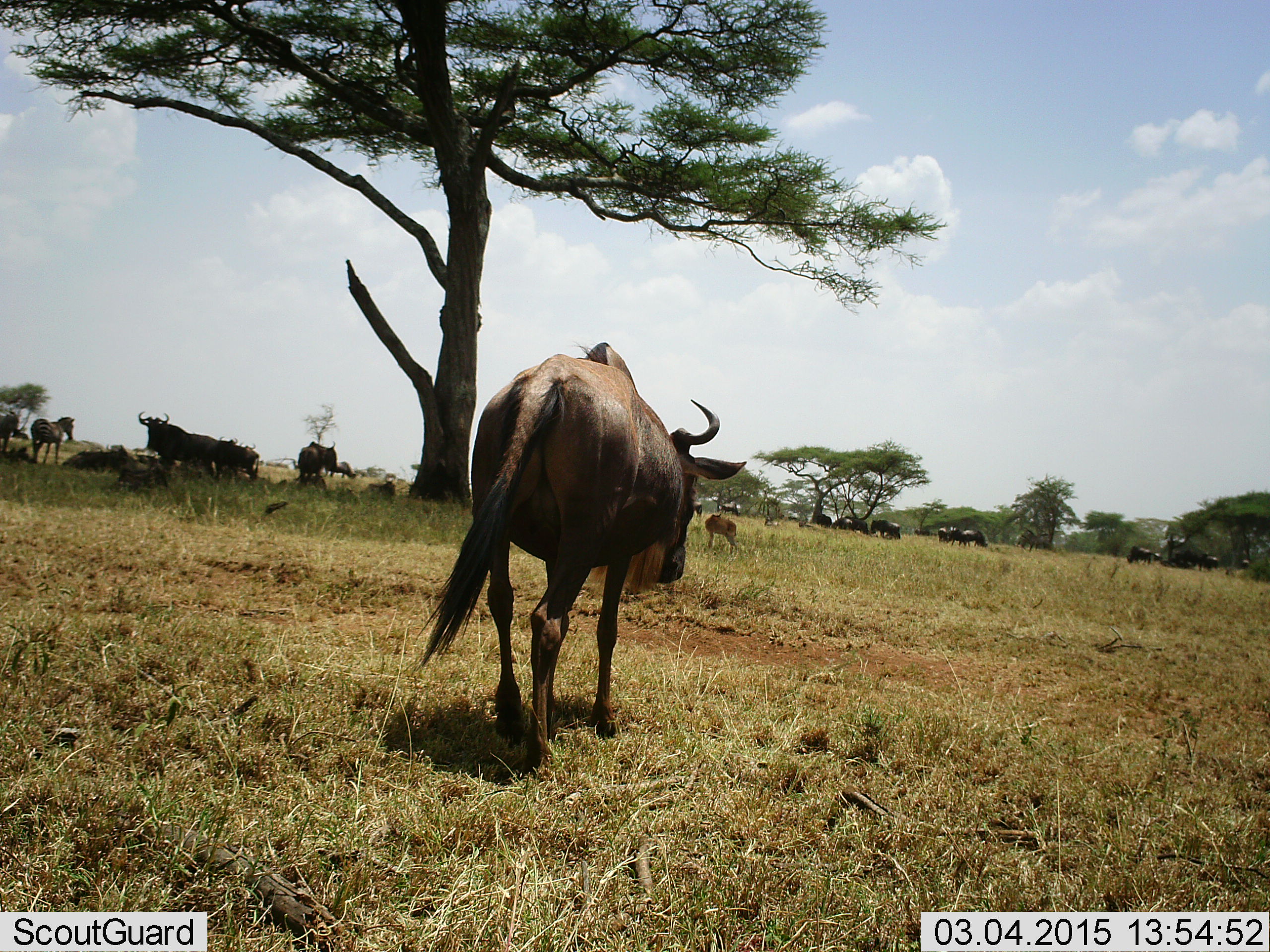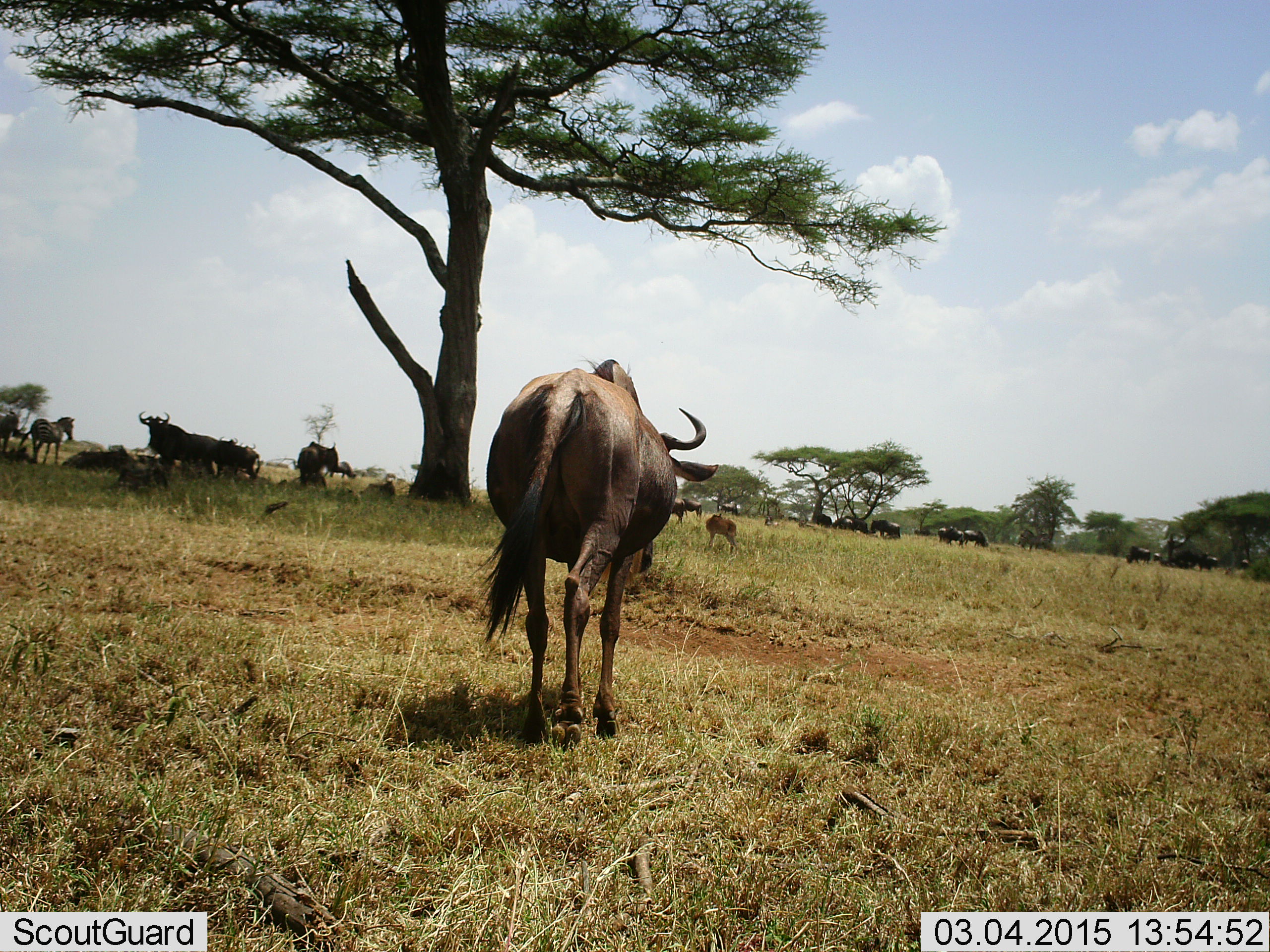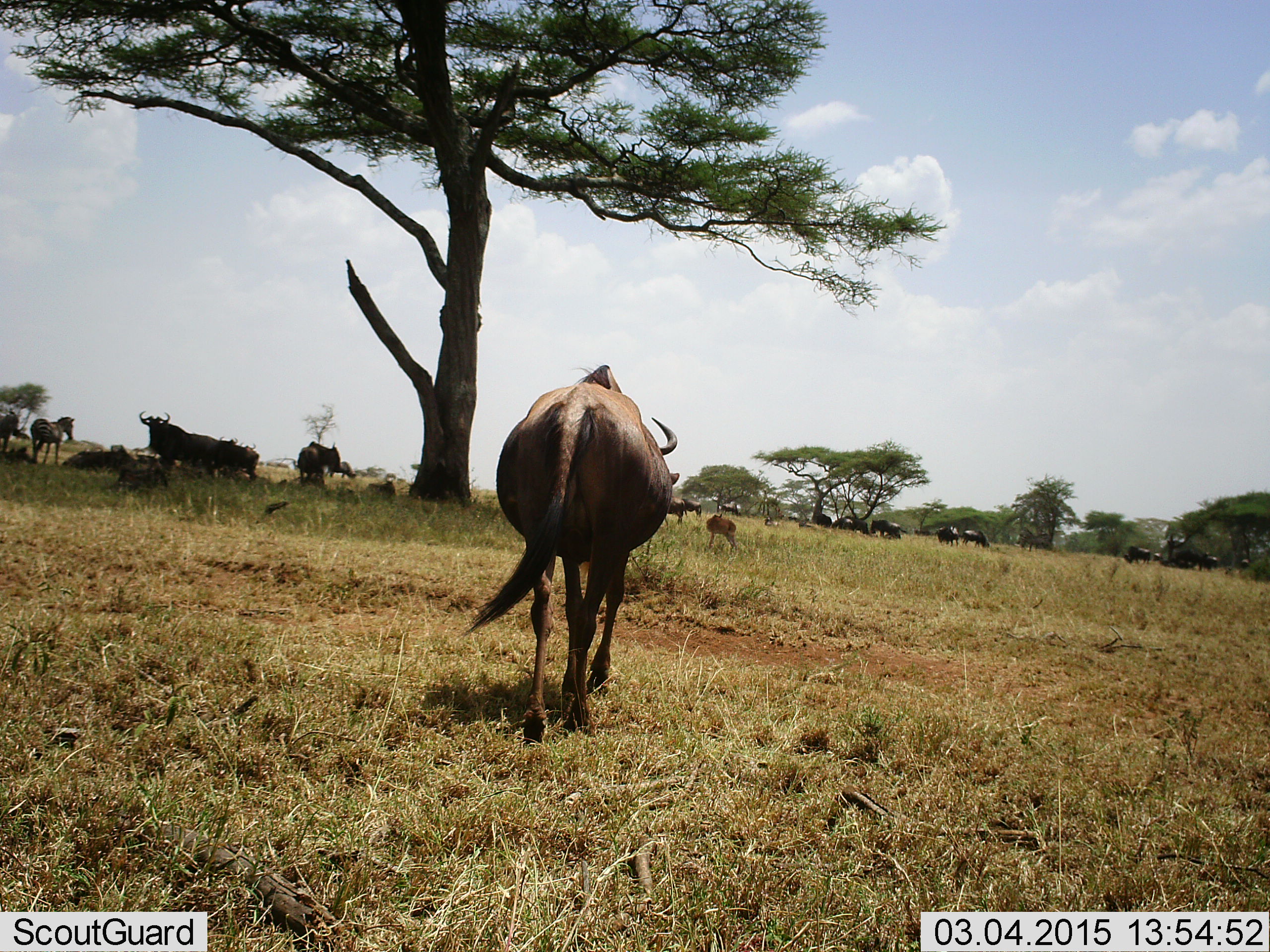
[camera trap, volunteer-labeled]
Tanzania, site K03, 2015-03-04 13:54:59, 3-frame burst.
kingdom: Animalia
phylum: Chordata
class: Mammalia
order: Artiodactyla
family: Bovidae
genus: Connochaetes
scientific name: Connochaetes taurinus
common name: blue wildebeest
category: wildebeest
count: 11-50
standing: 79%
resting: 86%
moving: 79%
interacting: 21%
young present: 36%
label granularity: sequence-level